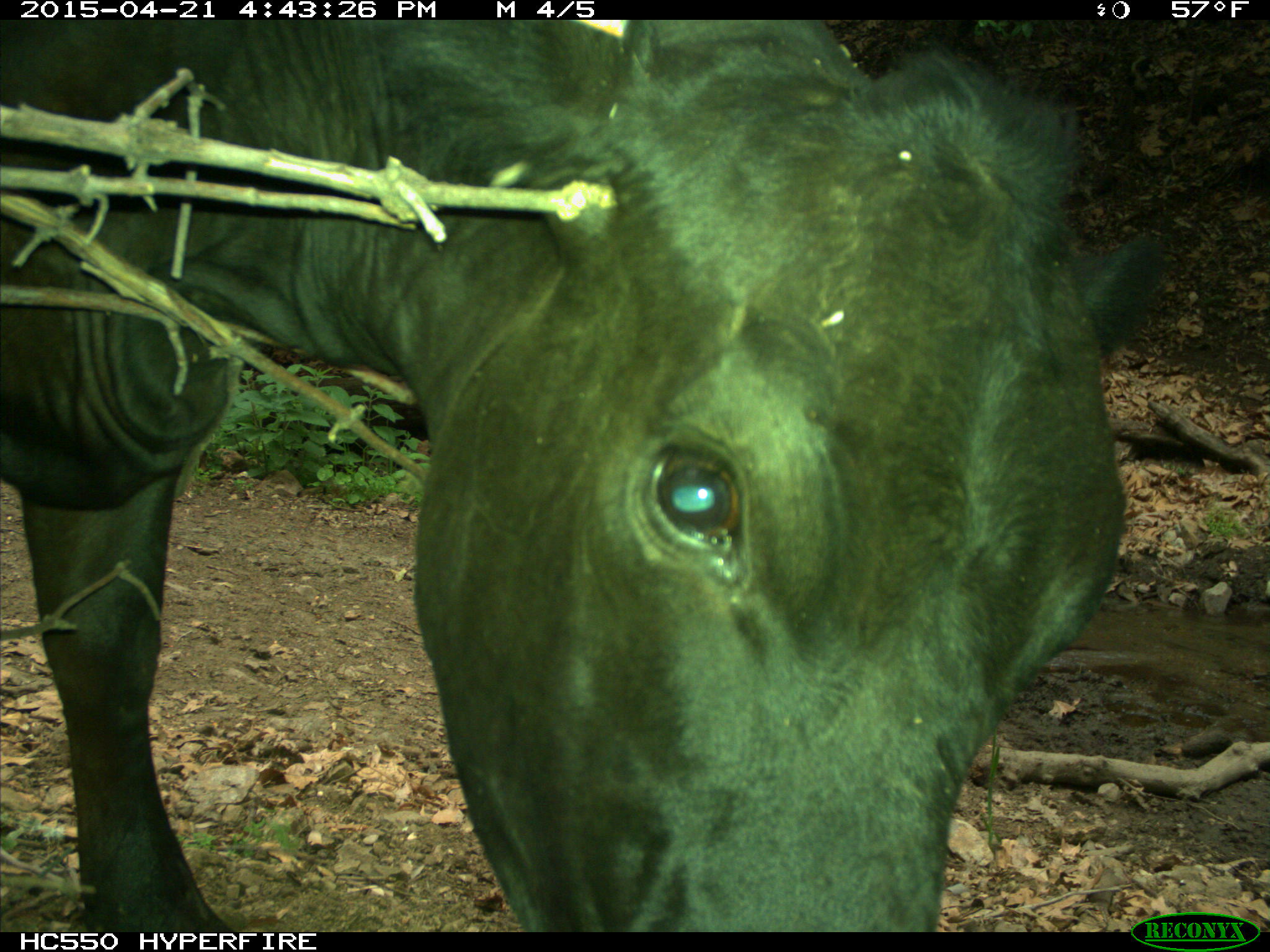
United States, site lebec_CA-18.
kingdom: Animalia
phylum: Chordata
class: Mammalia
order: Artiodactyla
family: Bovidae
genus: Bos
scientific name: Bos taurus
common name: domestic cow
Bos taurus (domestic cow).